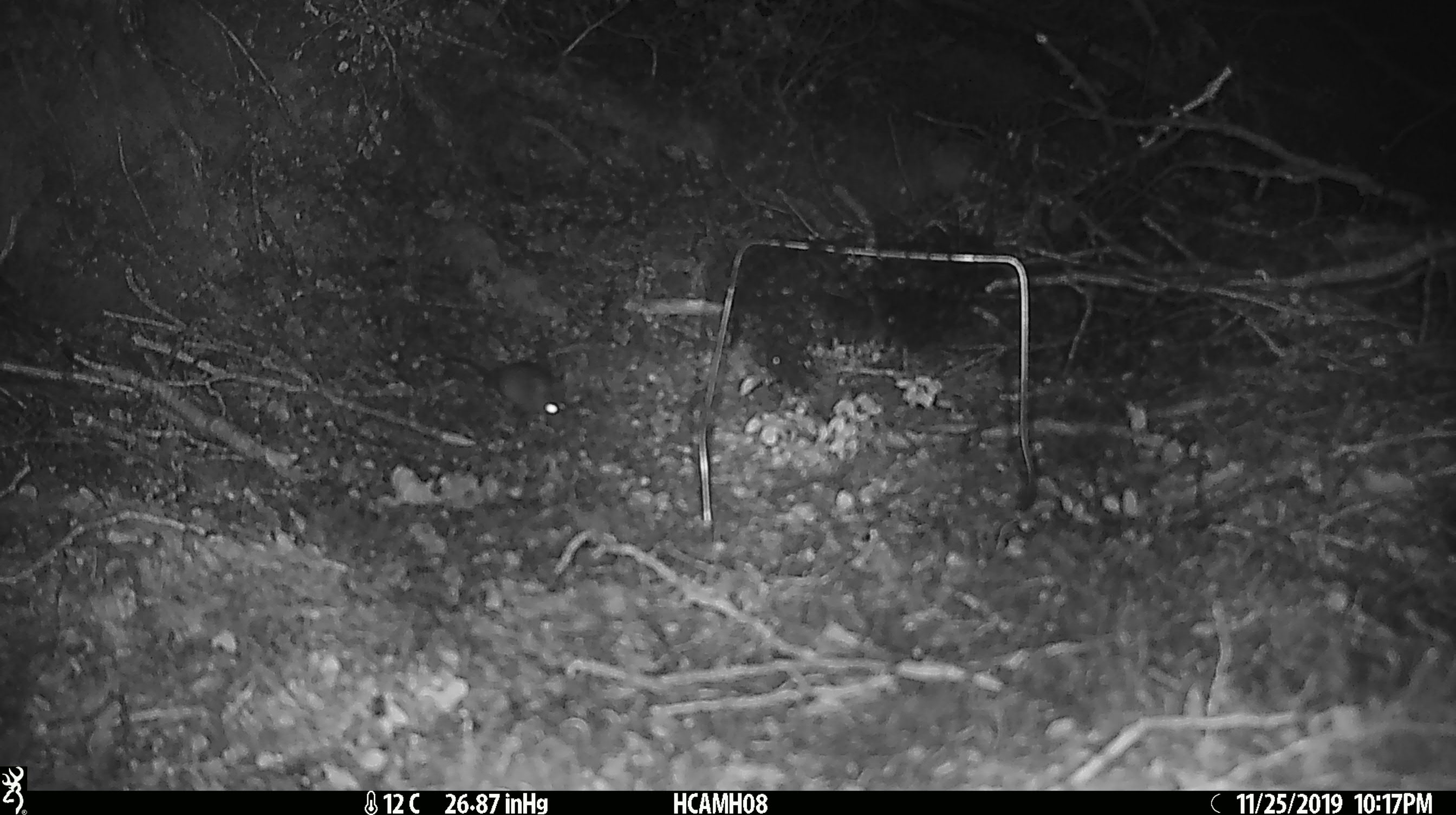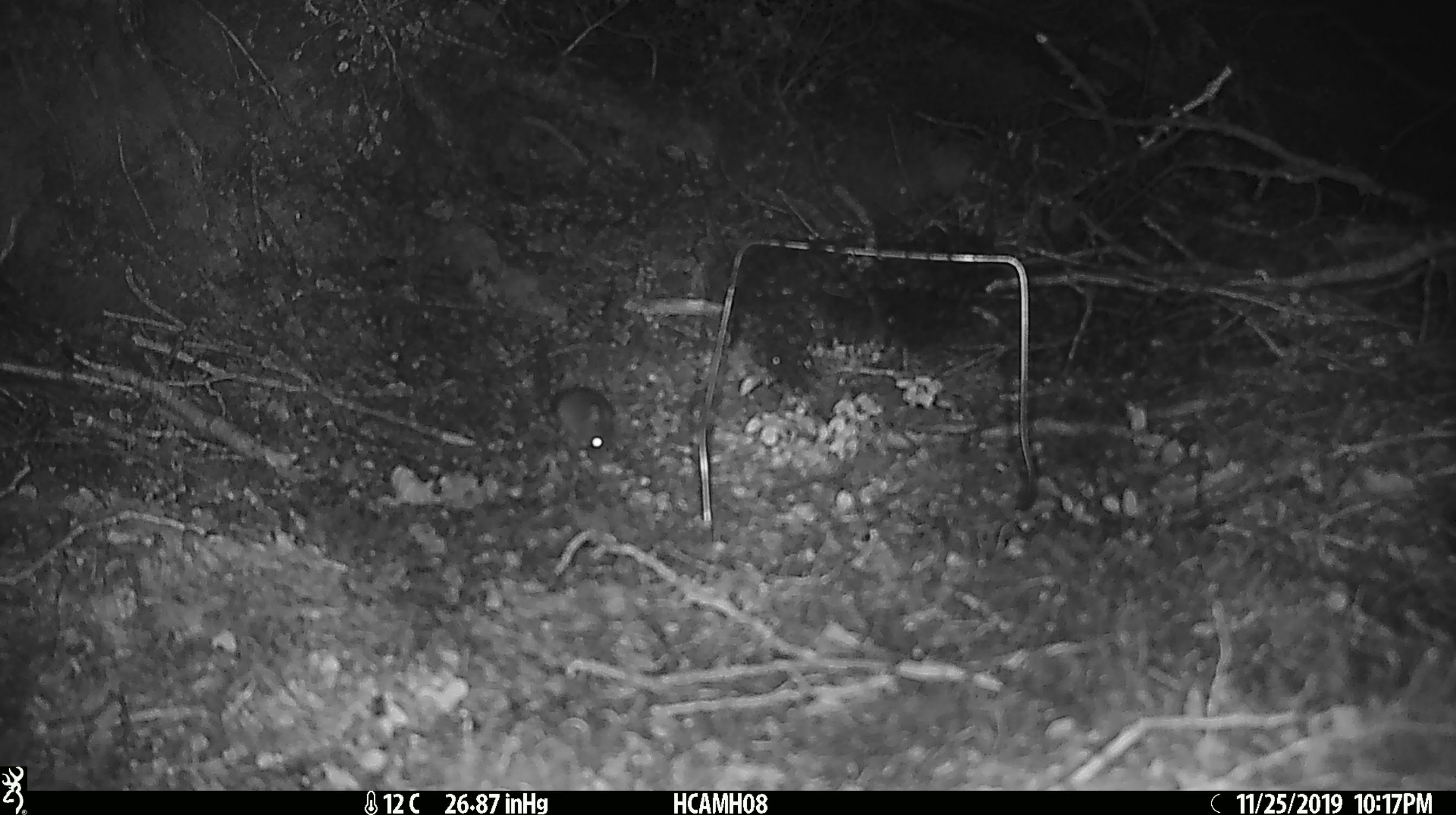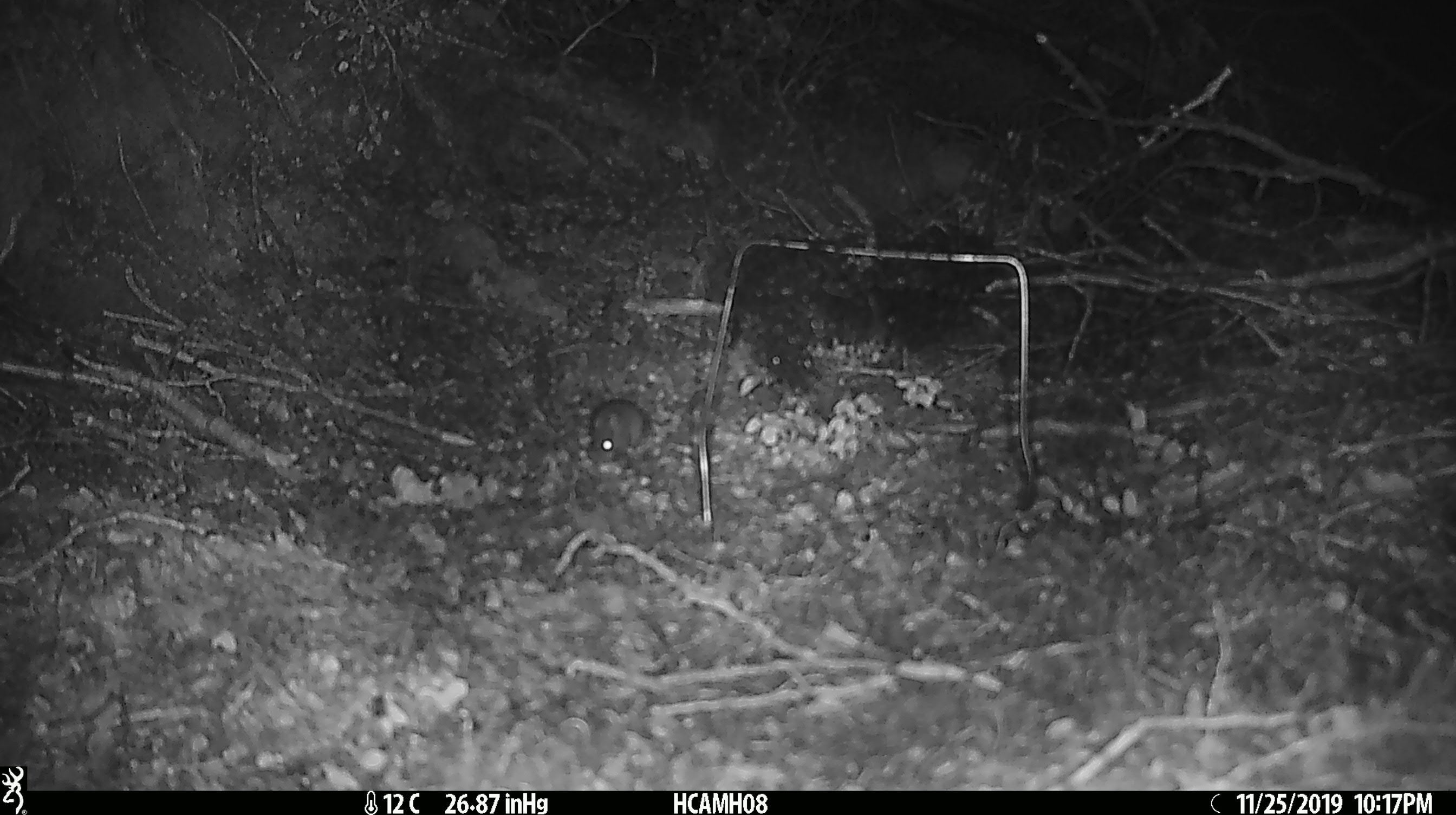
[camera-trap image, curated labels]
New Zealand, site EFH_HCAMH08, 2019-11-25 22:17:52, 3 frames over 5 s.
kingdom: Animalia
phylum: Chordata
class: Mammalia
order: Rodentia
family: Muridae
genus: Mus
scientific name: Mus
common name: mouse